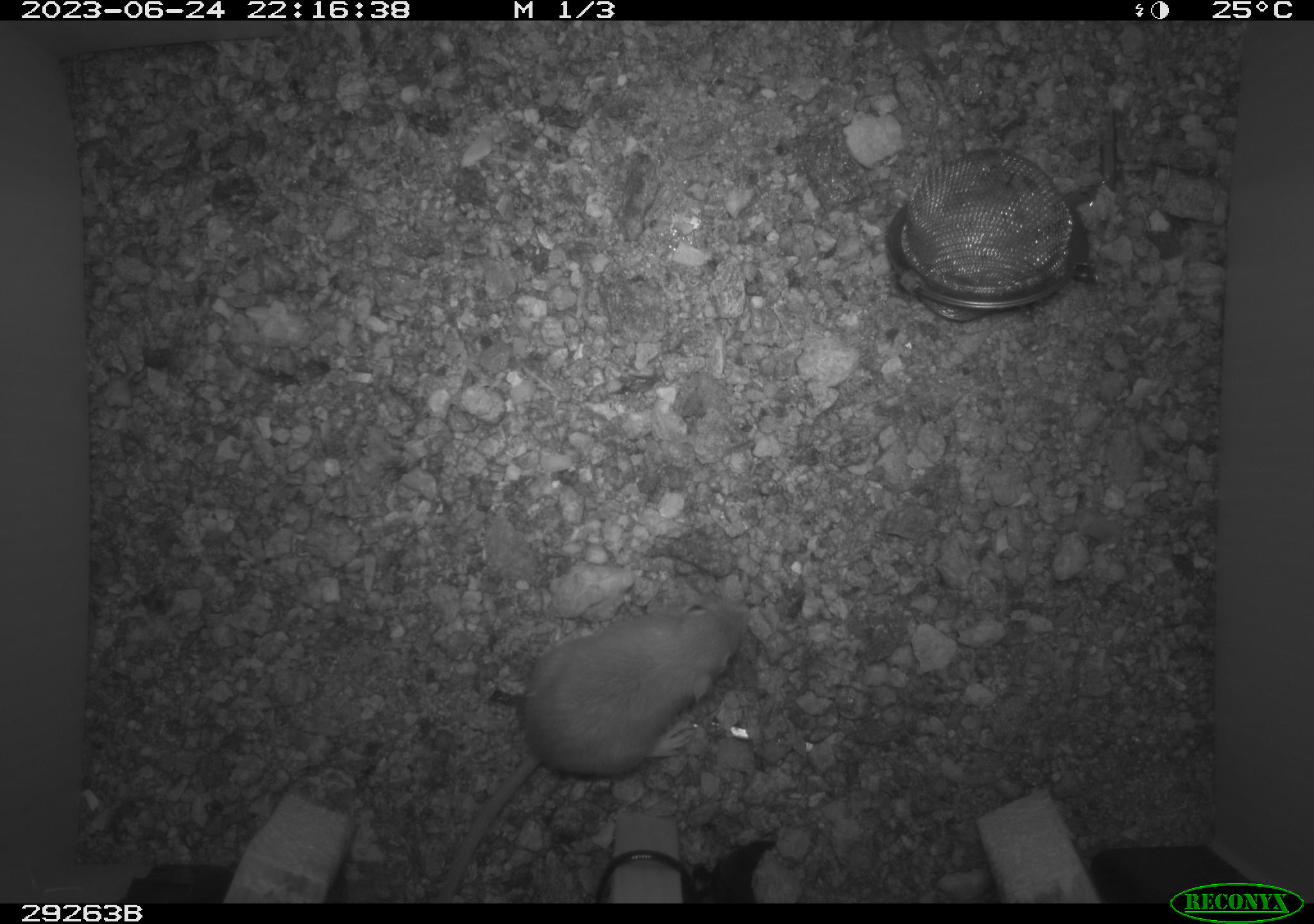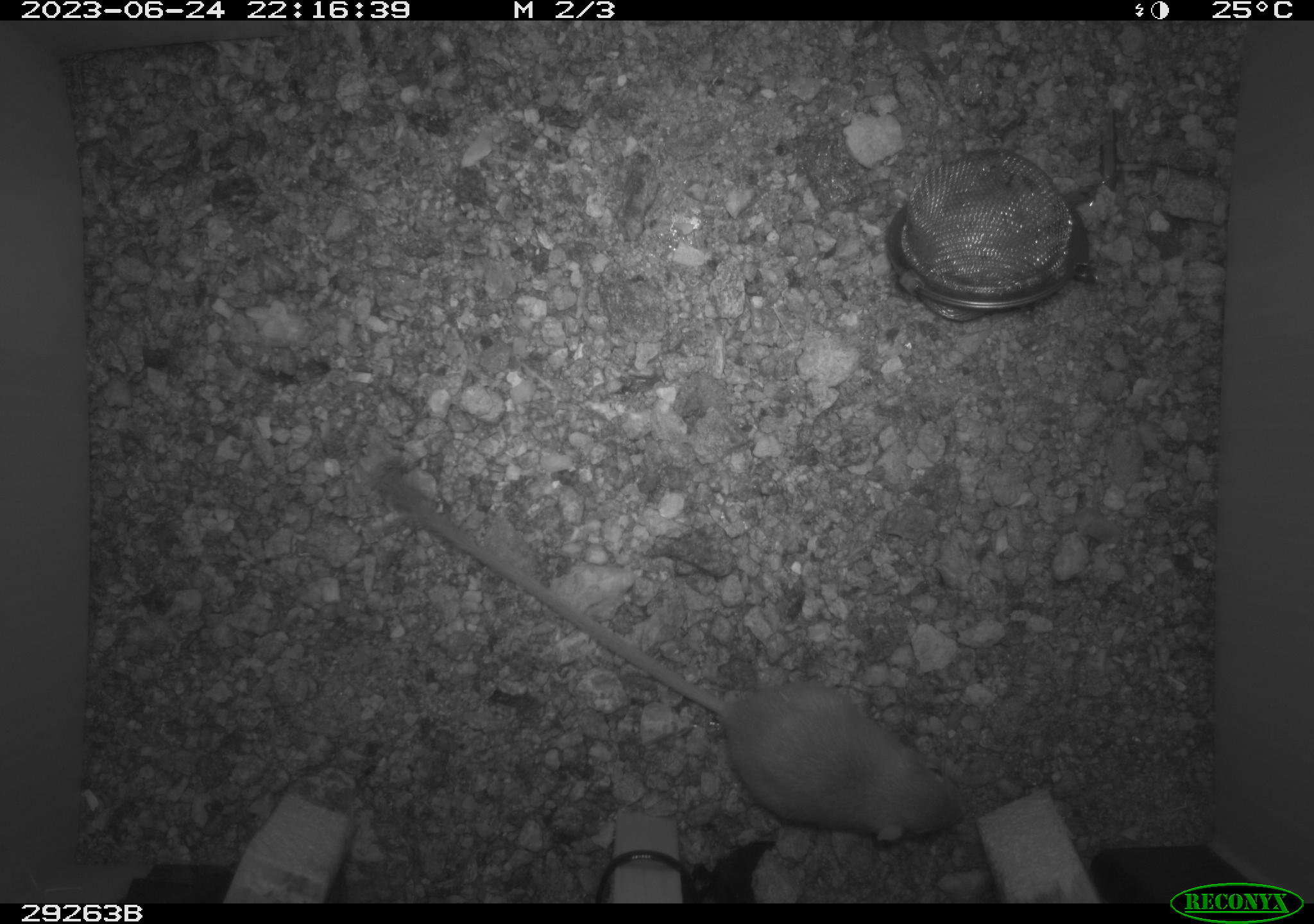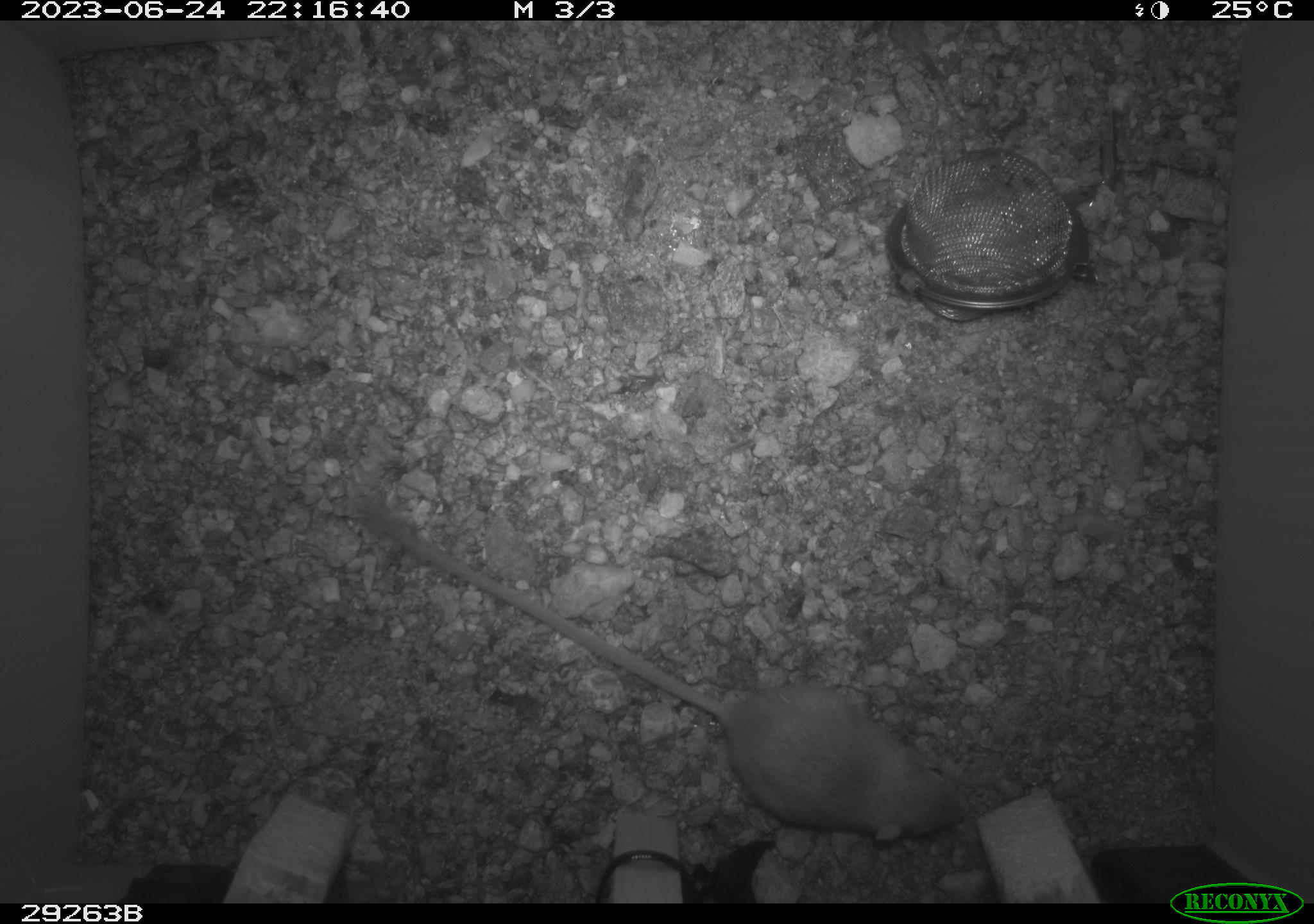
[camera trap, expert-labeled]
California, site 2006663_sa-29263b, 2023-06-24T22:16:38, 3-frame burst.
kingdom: Animalia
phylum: Chordata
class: Mammalia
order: Rodentia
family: Heteromyidae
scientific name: Heteromyidae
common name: kangaroo rats and pocket mice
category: heteromyidae family